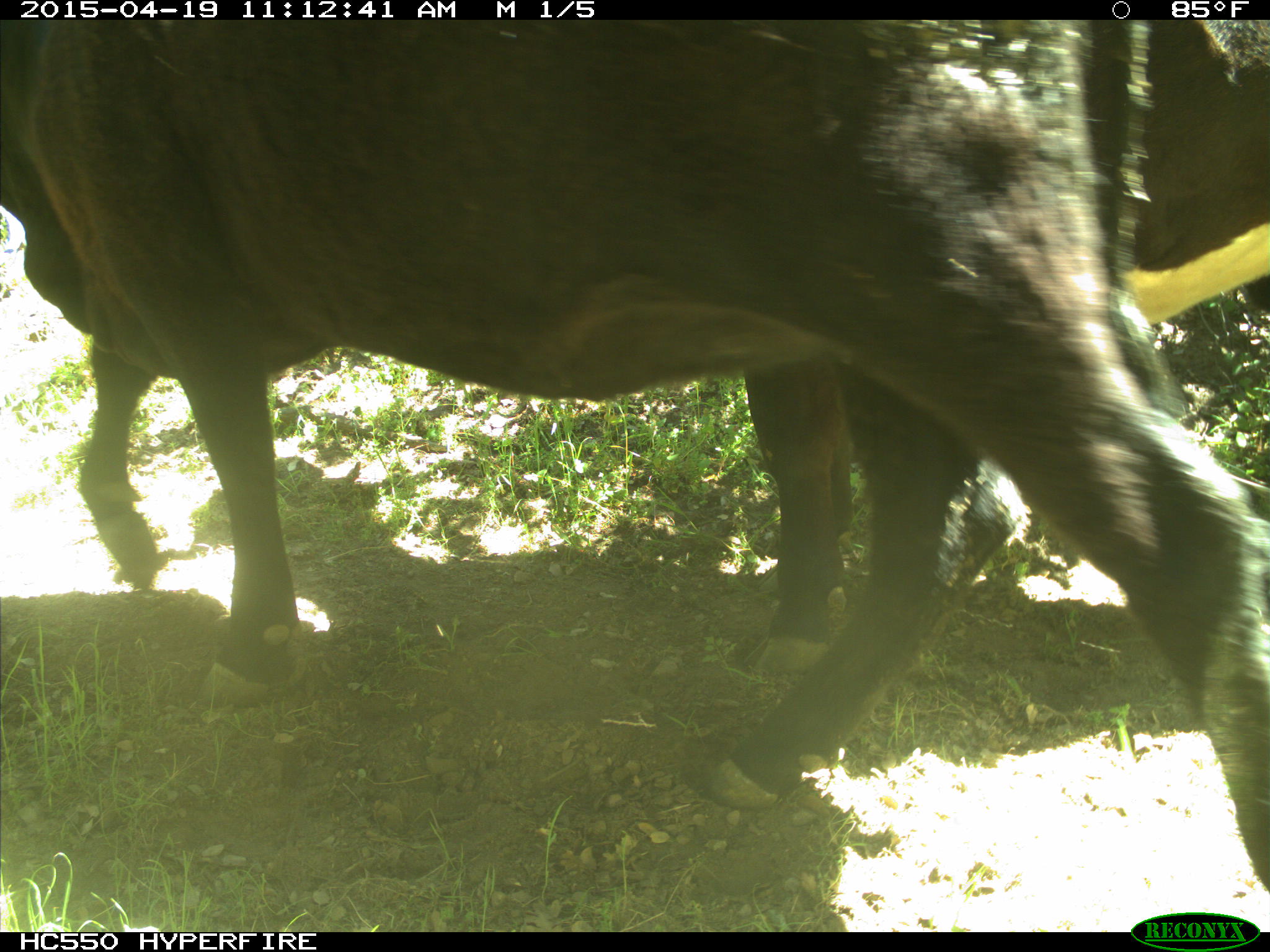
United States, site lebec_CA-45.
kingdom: Animalia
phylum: Chordata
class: Mammalia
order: Artiodactyla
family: Bovidae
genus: Bos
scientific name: Bos taurus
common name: domestic cow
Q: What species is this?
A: Bos taurus (domestic cow).